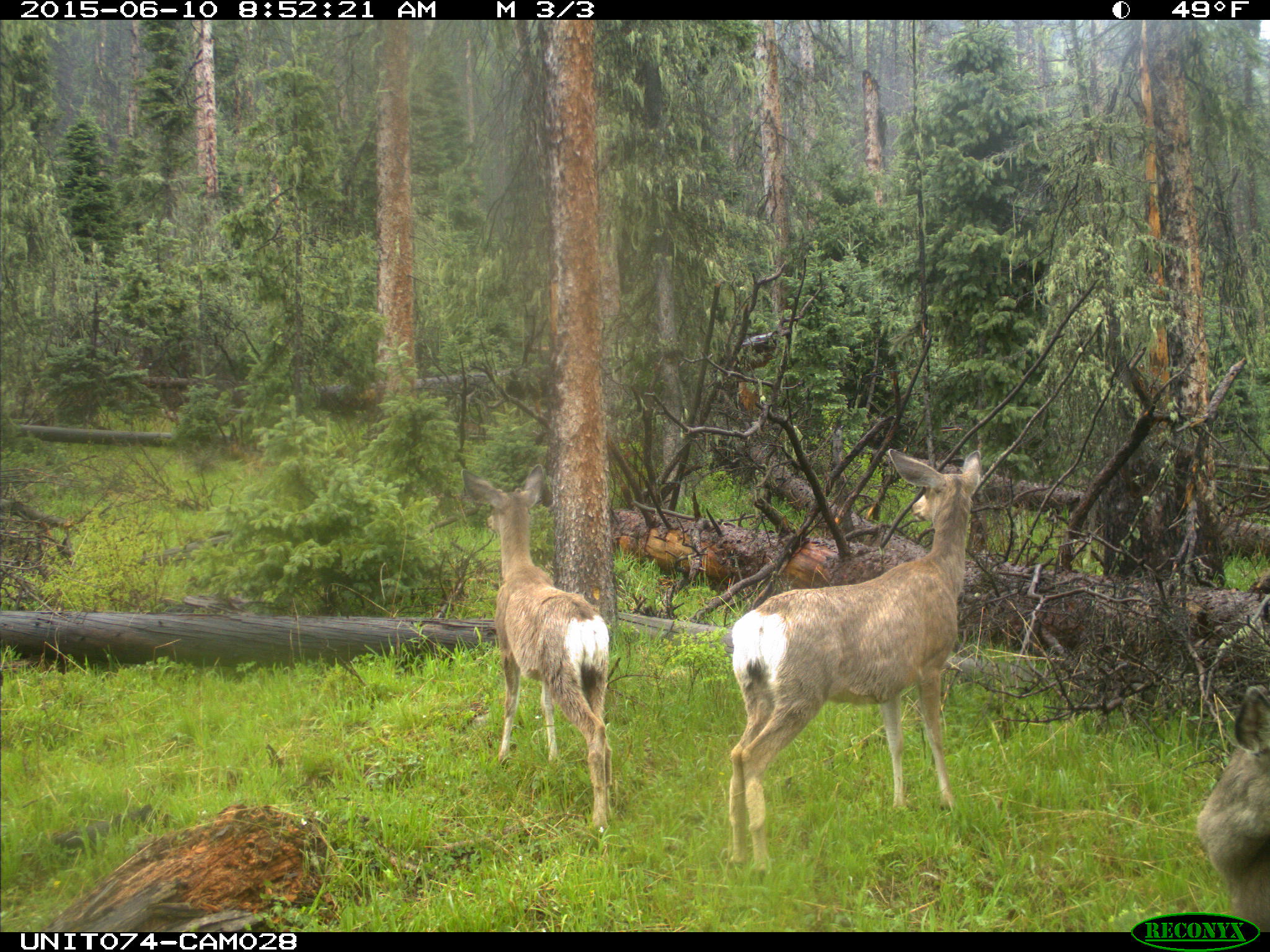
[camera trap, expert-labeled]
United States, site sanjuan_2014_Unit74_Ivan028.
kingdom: Animalia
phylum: Chordata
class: Mammalia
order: Artiodactyla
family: Cervidae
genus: Odocoileus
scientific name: Odocoileus hemionus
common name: mule deer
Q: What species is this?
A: Odocoileus hemionus (mule deer).